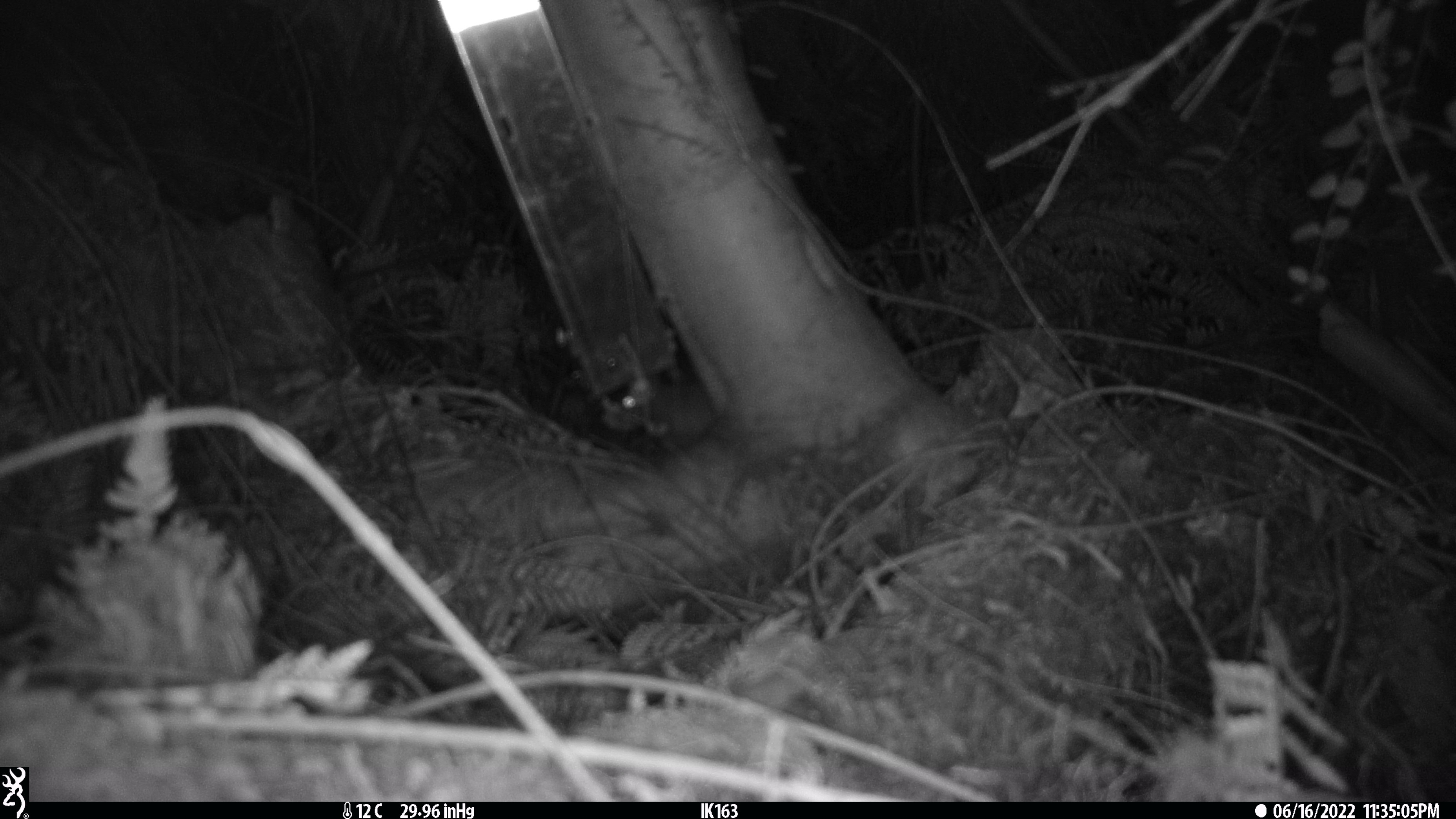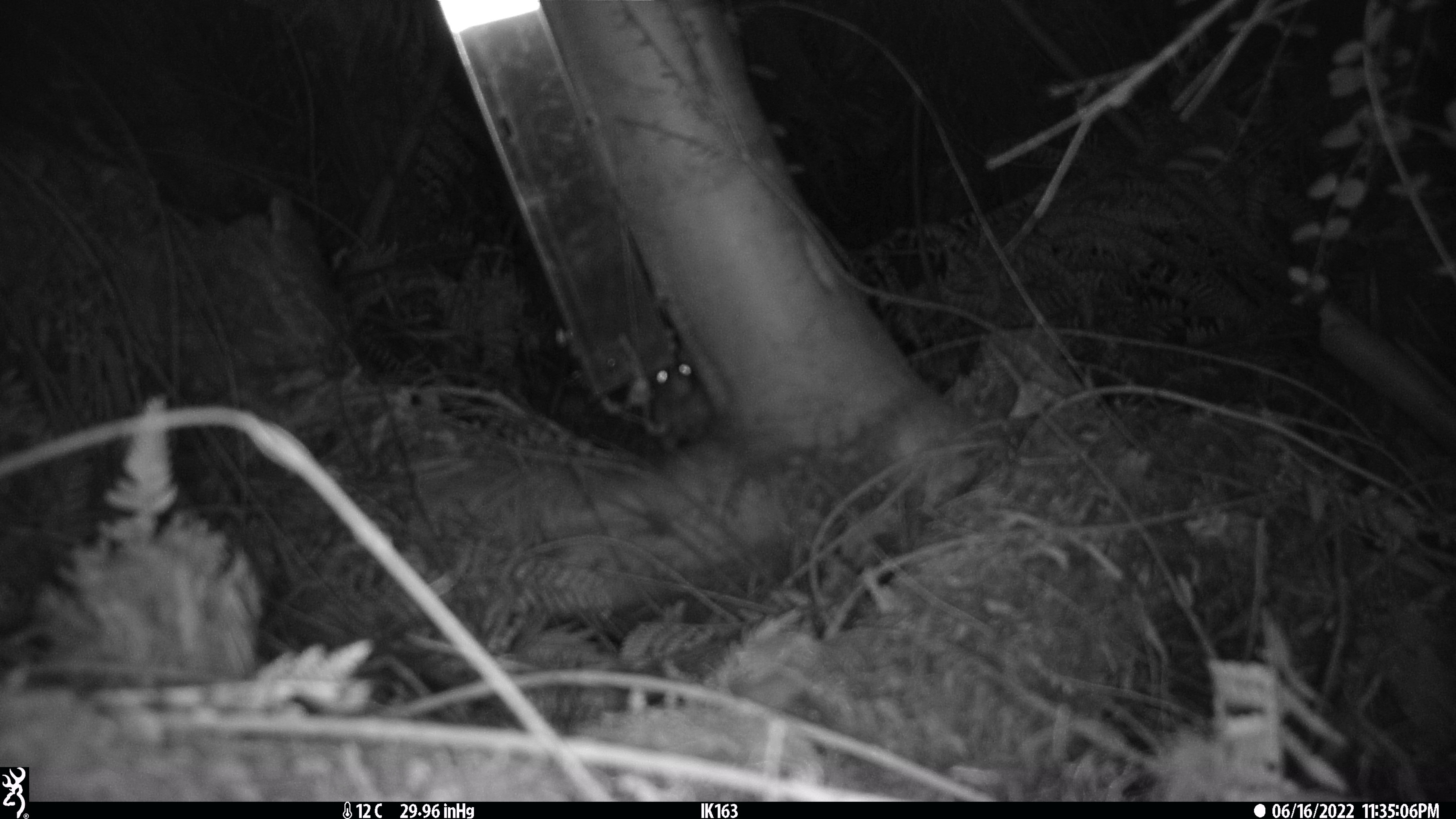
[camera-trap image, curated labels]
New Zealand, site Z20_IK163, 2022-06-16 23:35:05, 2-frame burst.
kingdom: Animalia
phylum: Chordata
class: Mammalia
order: Rodentia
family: Muridae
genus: Rattus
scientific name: Rattus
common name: rat